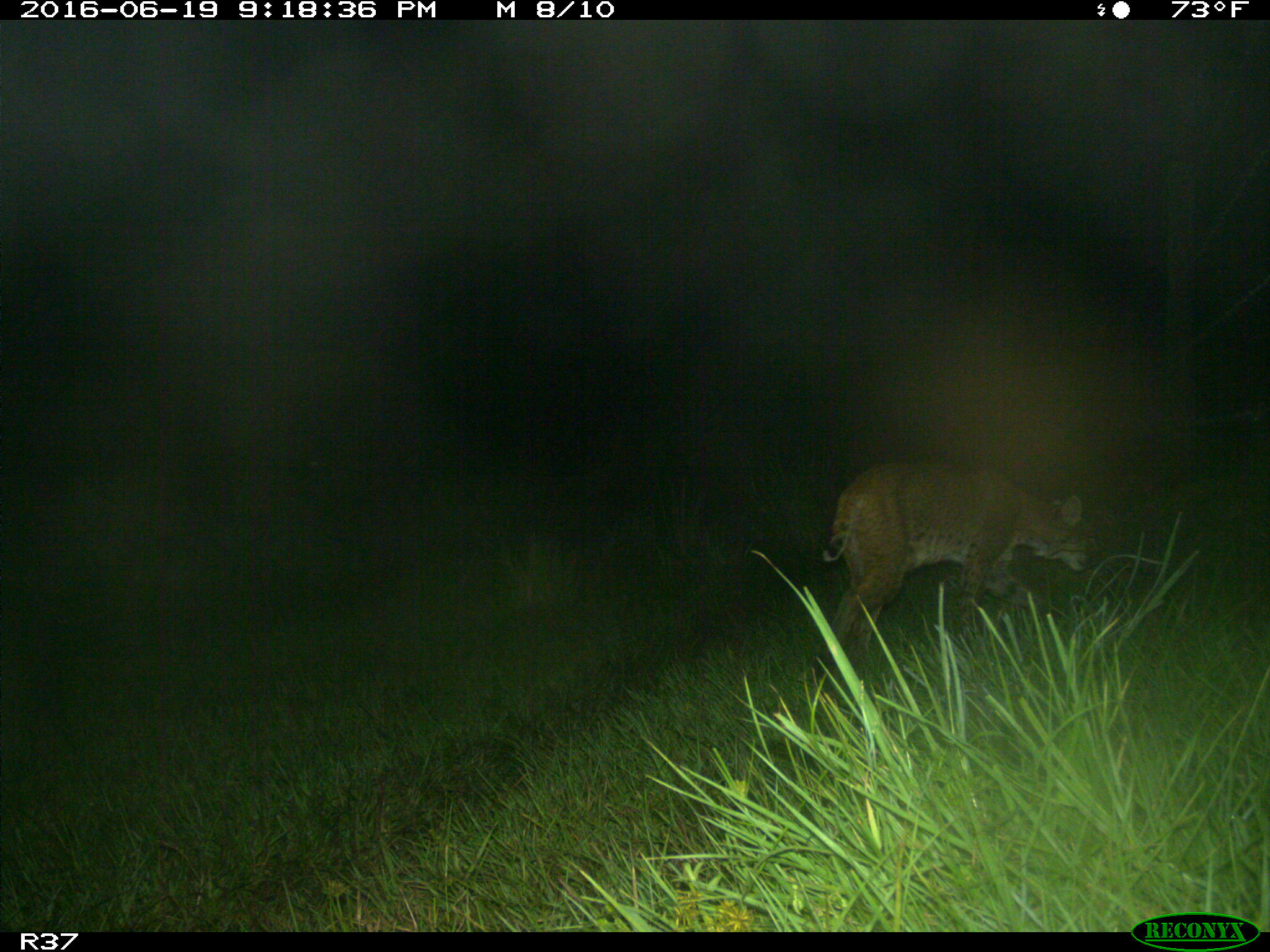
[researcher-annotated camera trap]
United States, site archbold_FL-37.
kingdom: Animalia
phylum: Chordata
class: Mammalia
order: Carnivora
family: Felidae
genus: Lynx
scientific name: Lynx rufus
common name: bobcat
Lynx rufus (bobcat).